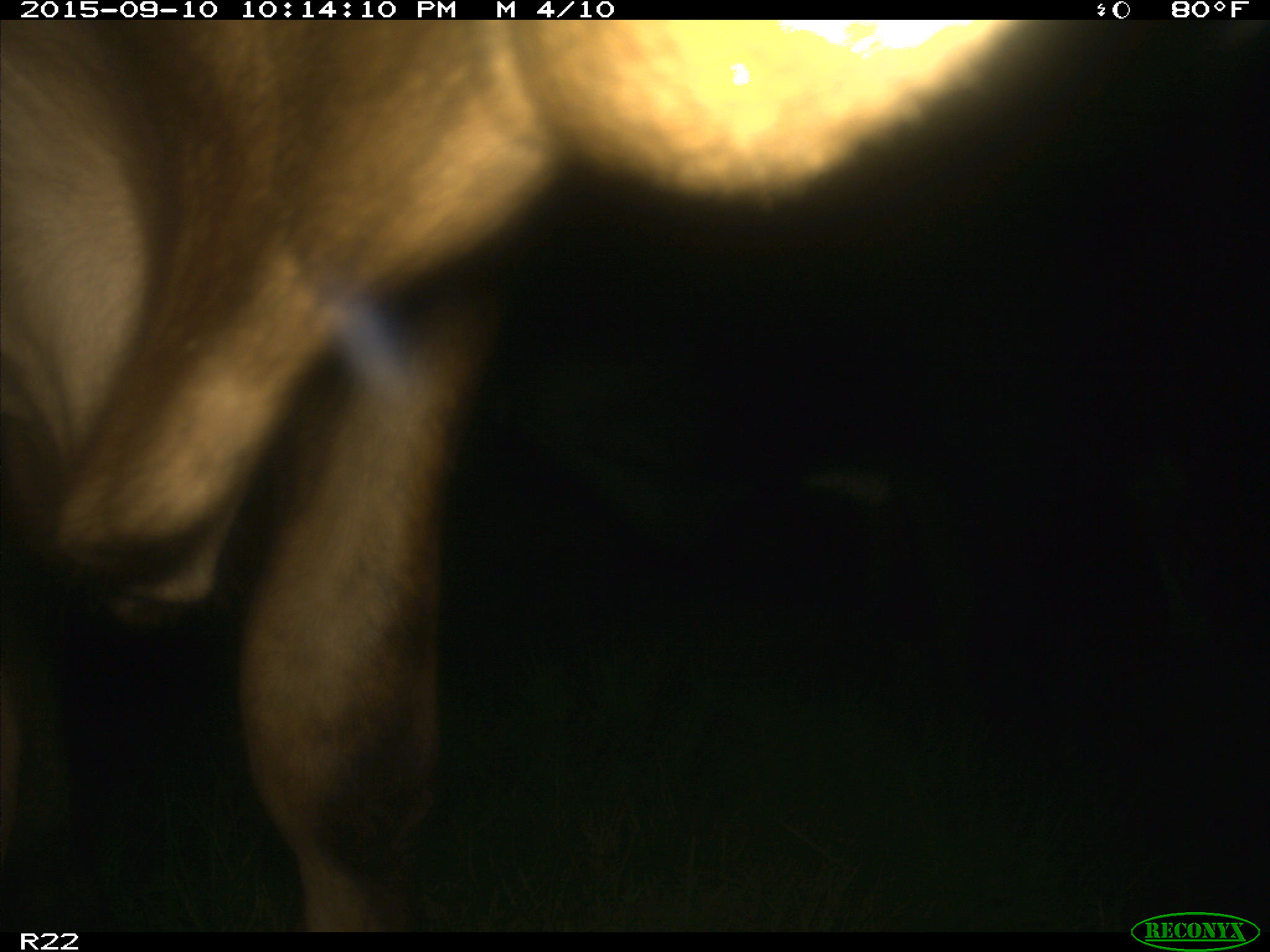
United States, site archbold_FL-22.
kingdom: Animalia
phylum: Chordata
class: Mammalia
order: Artiodactyla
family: Bovidae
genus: Bos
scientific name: Bos taurus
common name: domestic cow